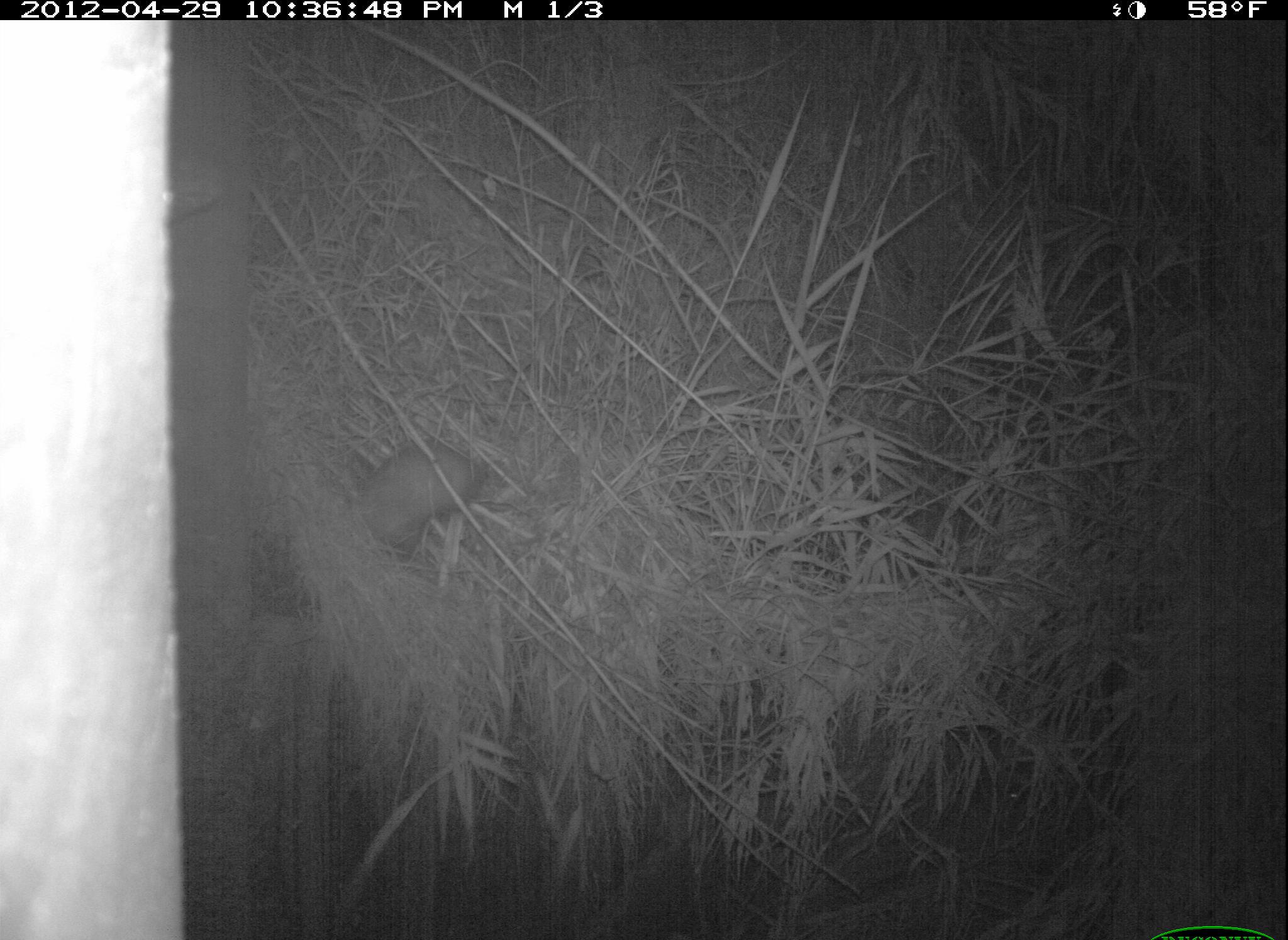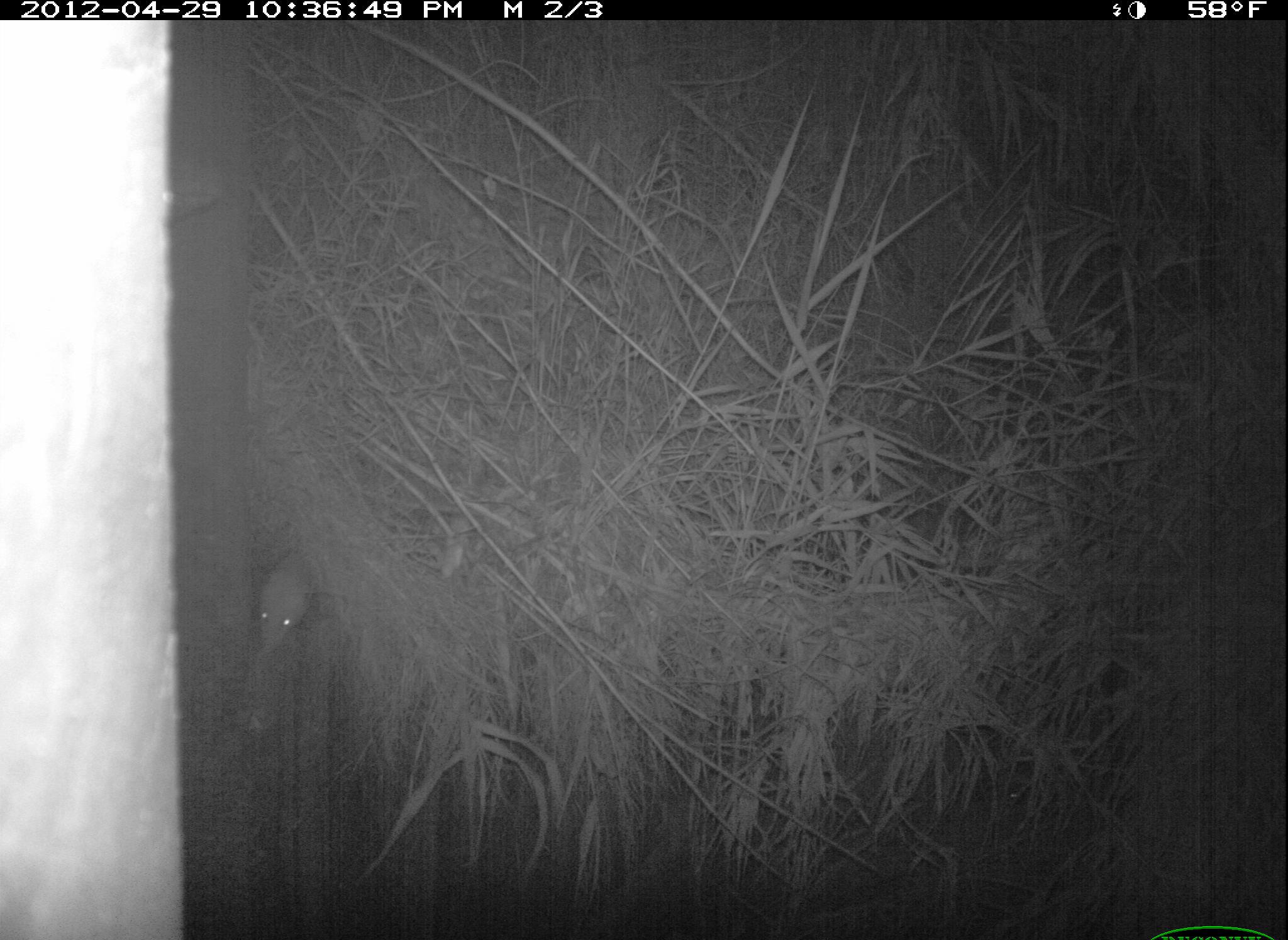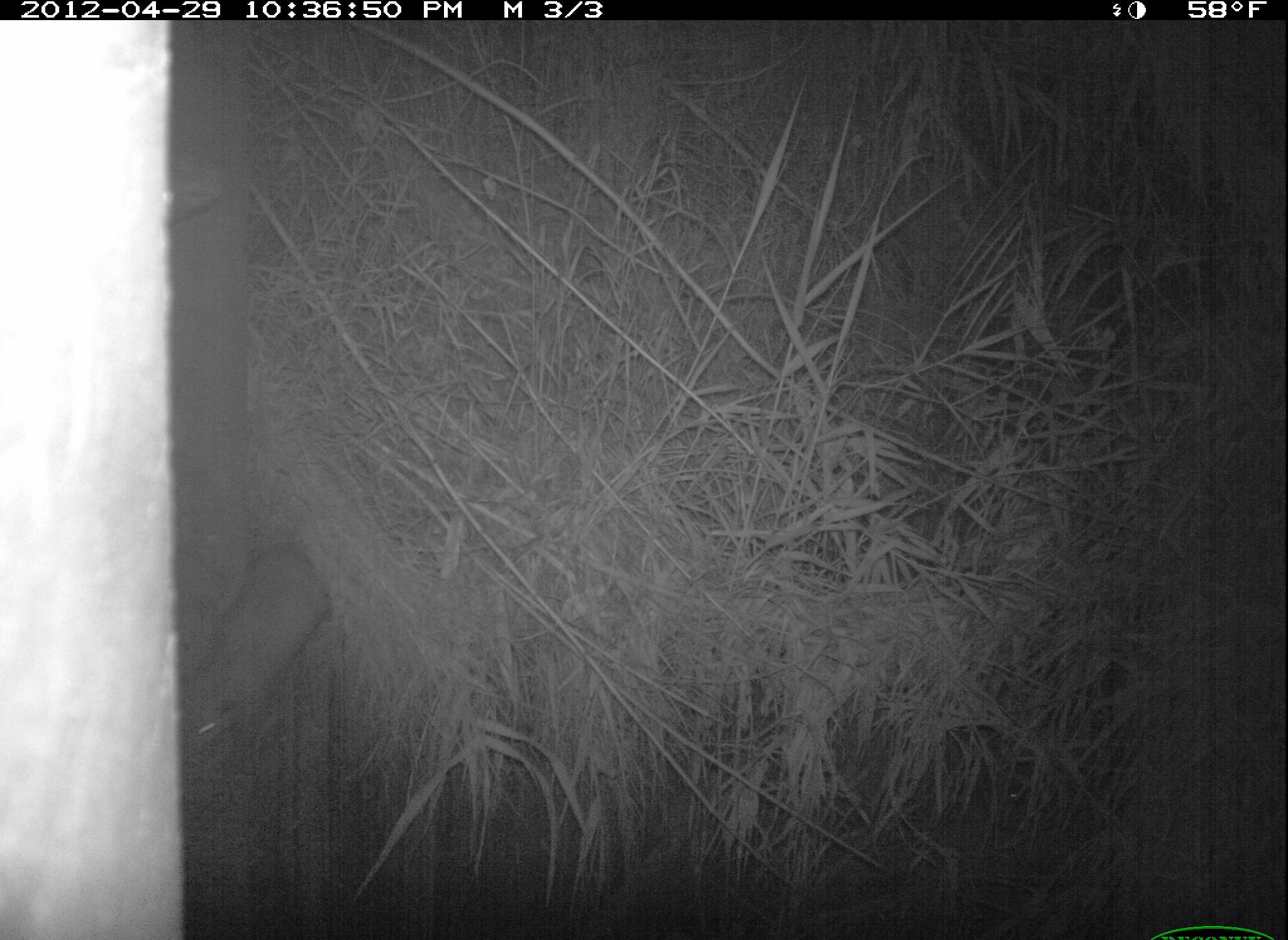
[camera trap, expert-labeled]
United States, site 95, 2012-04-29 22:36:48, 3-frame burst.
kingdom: Animalia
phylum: Chordata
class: Mammalia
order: Didelphimorphia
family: Didelphidae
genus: Didelphis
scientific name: Didelphis virginiana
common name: virginia opossum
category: opossum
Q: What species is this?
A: Opossum (virginia opossum) (Didelphis virginiana).